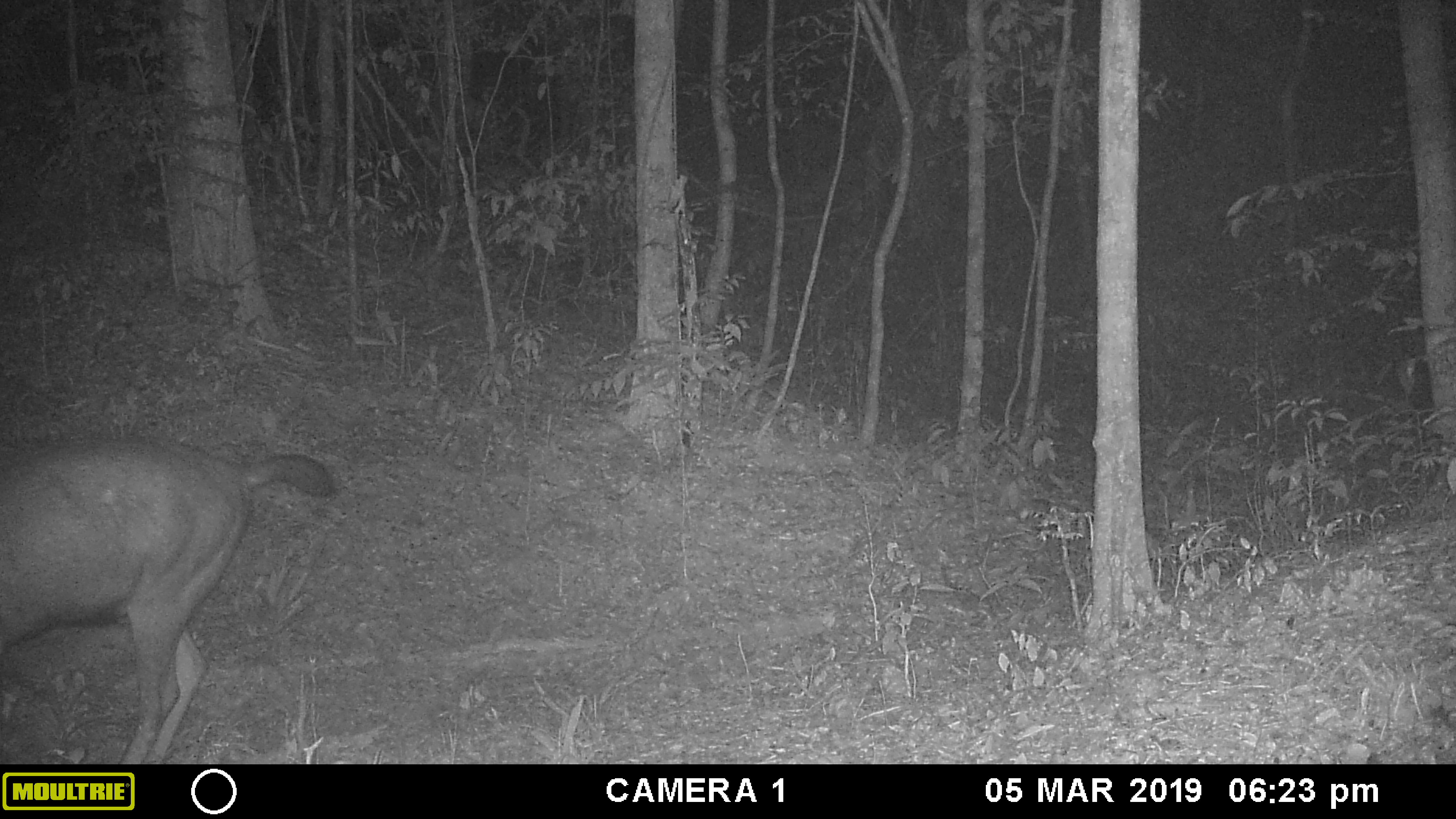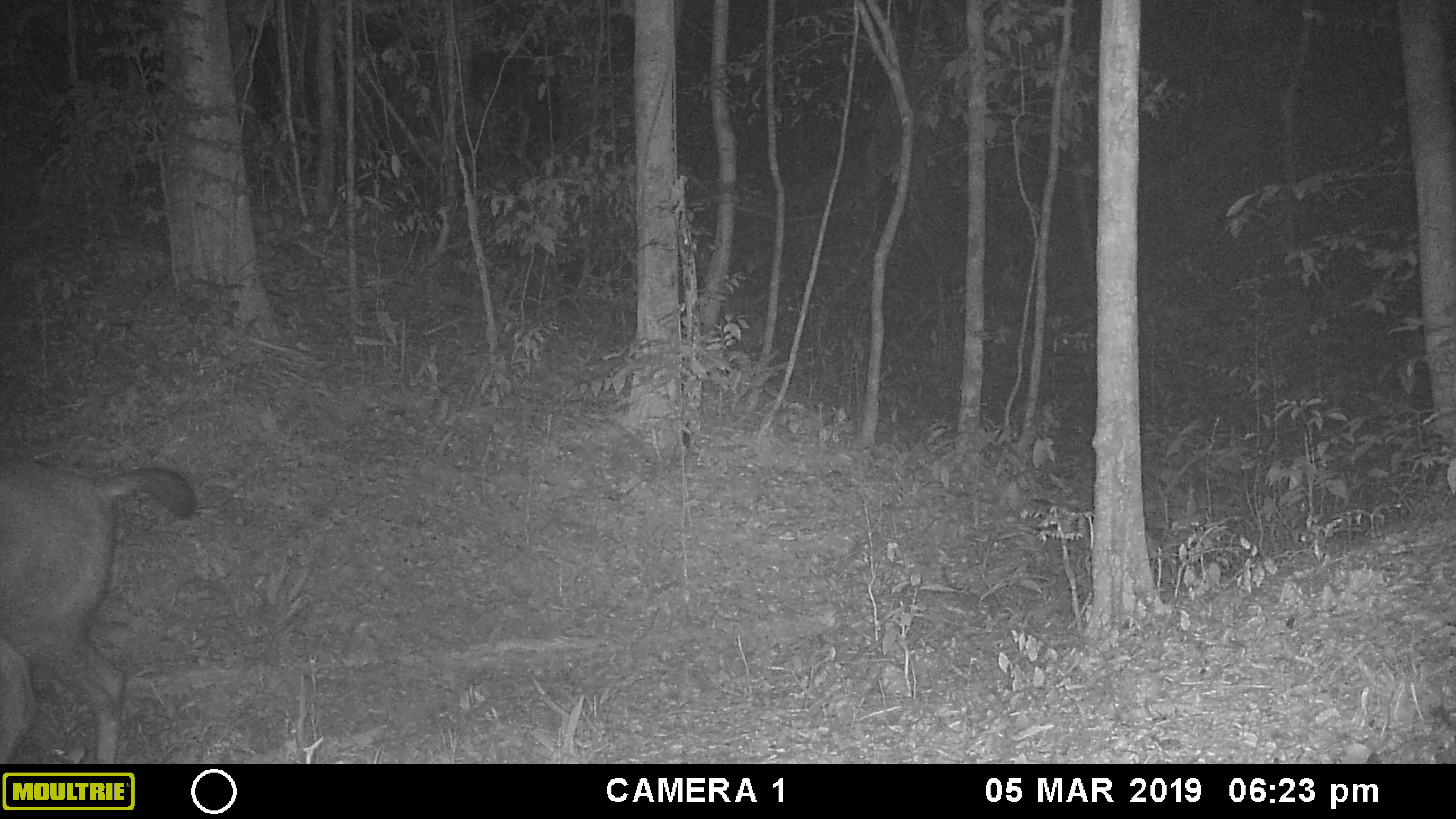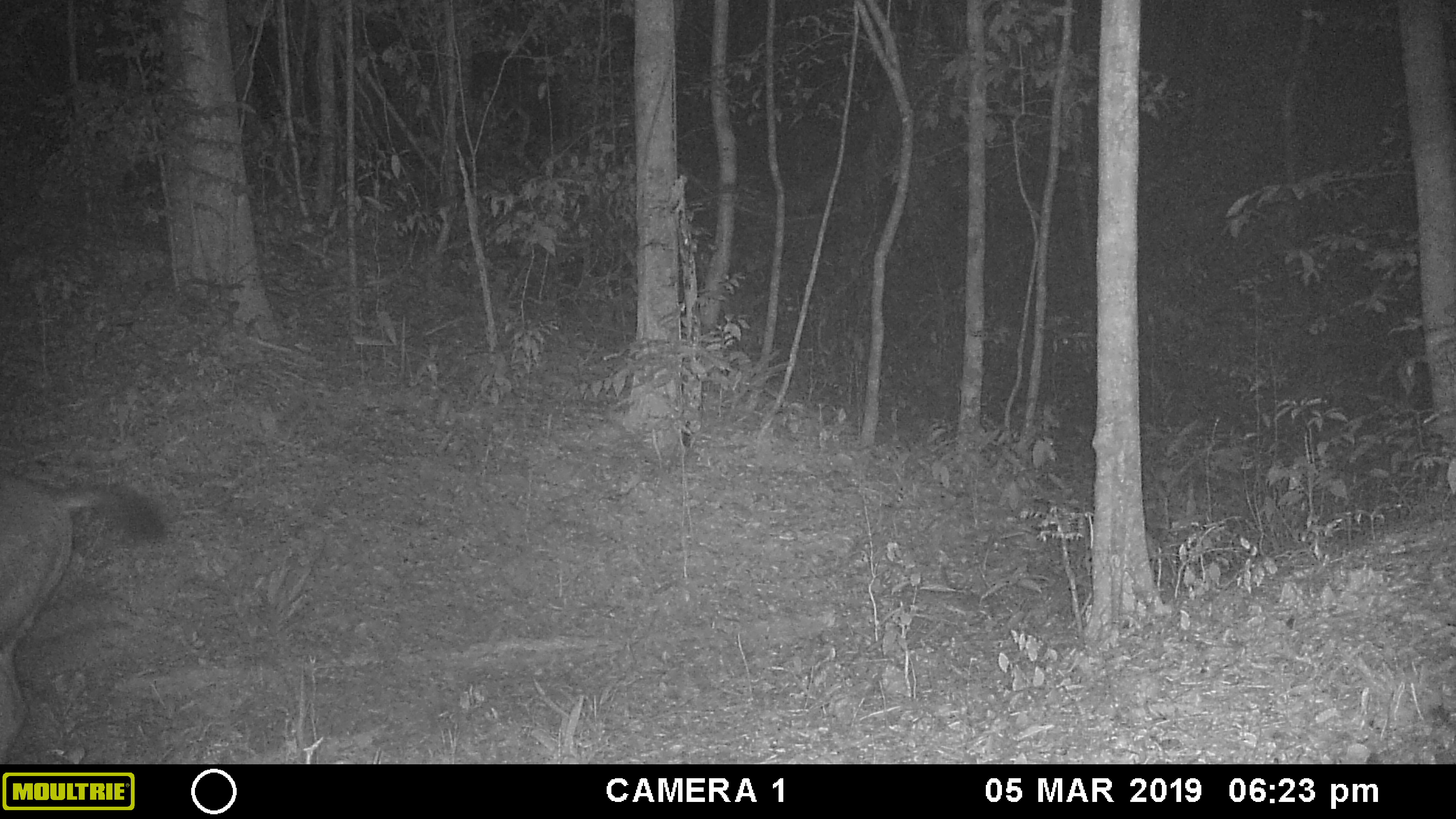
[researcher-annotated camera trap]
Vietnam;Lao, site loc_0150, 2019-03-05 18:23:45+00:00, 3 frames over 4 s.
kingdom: Animalia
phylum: Chordata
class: Mammalia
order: Artiodactyla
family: Cervidae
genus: Rusa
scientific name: Rusa unicolor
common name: sambar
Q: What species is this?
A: Sambar (Rusa unicolor).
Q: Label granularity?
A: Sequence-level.